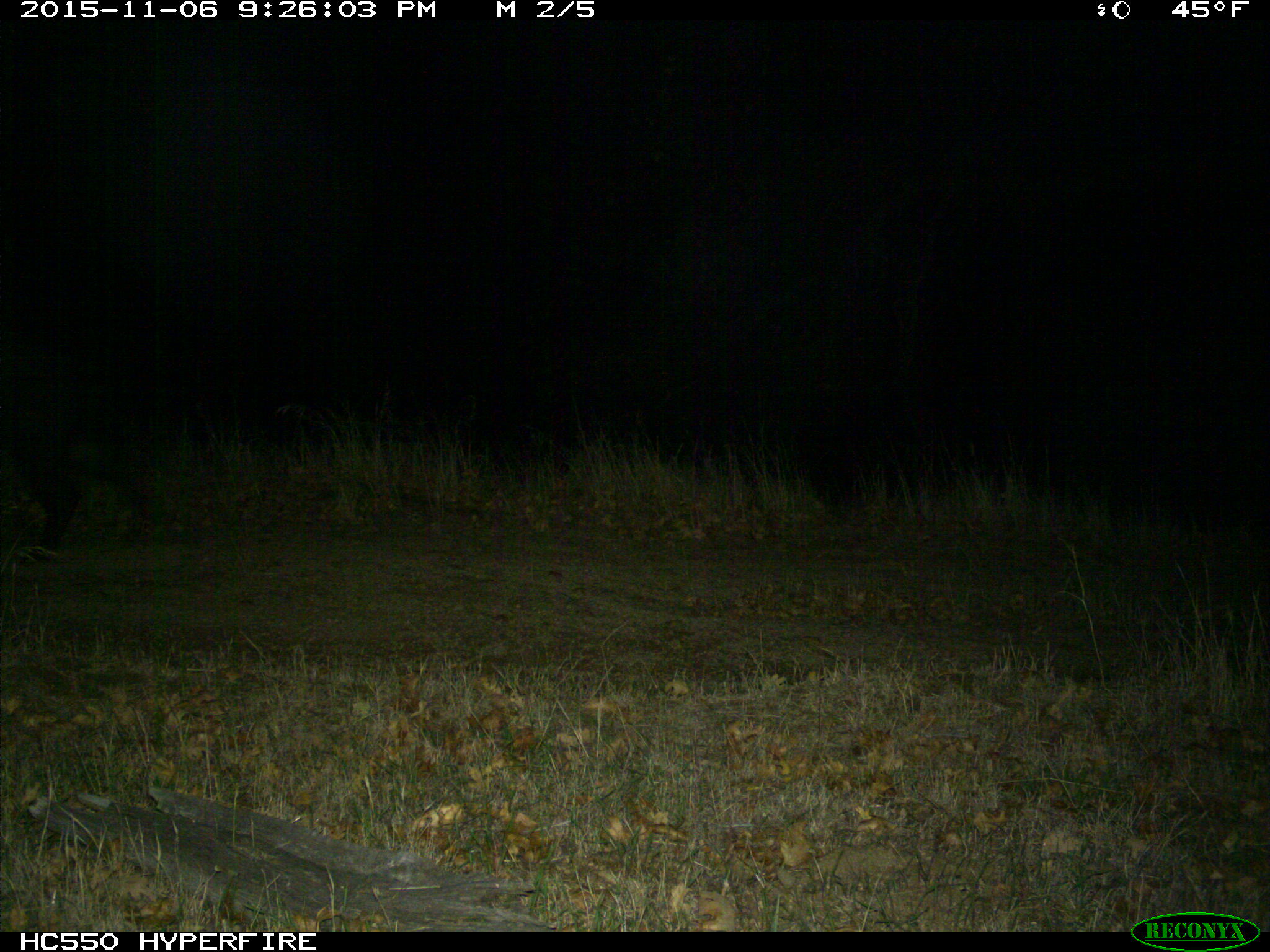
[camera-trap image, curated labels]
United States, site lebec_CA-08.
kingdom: Animalia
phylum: Chordata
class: Mammalia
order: Artiodactyla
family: Suidae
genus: Sus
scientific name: Sus scrofa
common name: wild boar